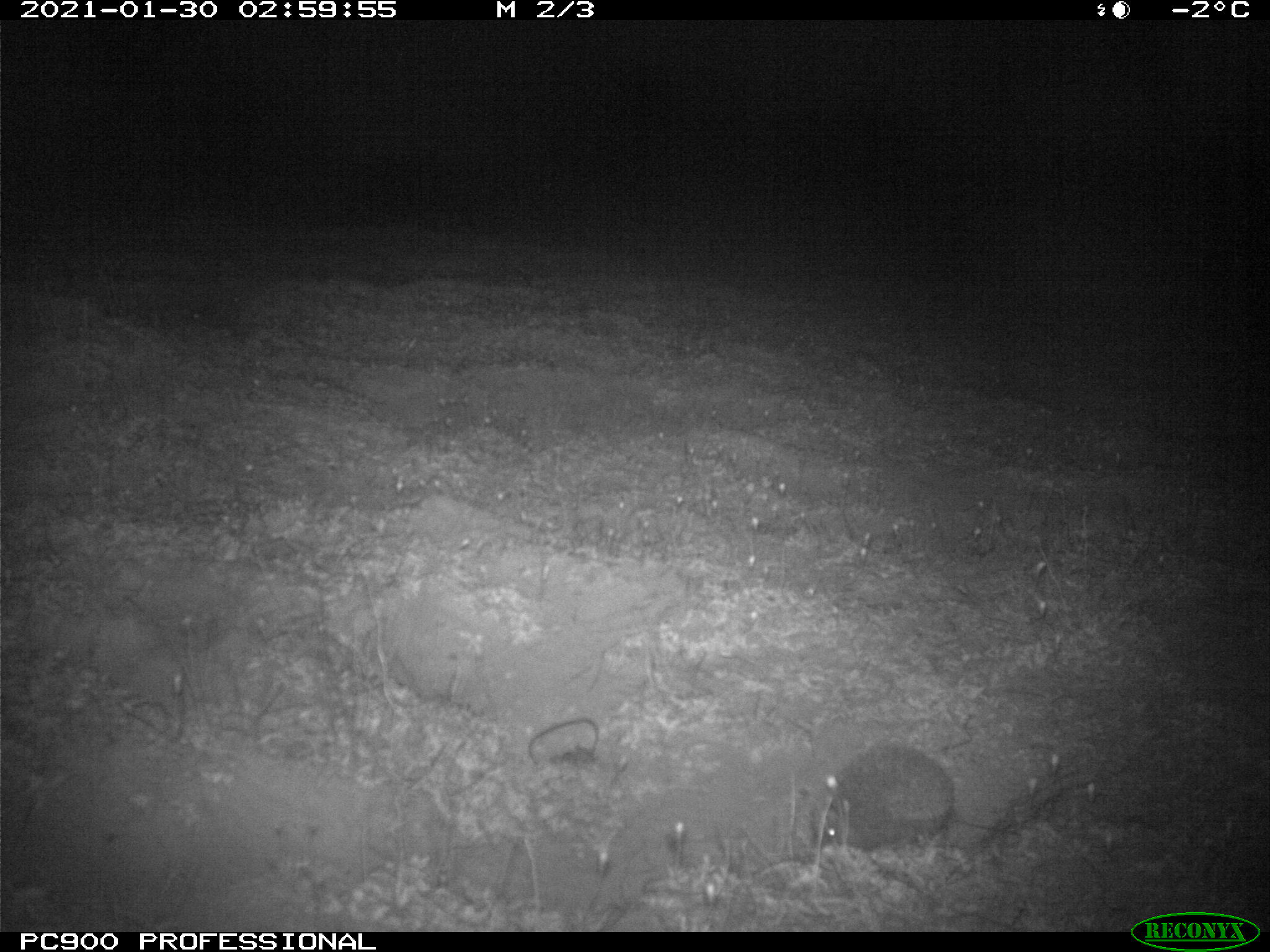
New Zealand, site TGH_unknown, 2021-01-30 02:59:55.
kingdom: Animalia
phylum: Chordata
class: Mammalia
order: Eulipotyphla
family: Erinaceidae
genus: Erinaceus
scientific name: Erinaceus europaeus europaeus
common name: european hedgehog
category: hedgehog